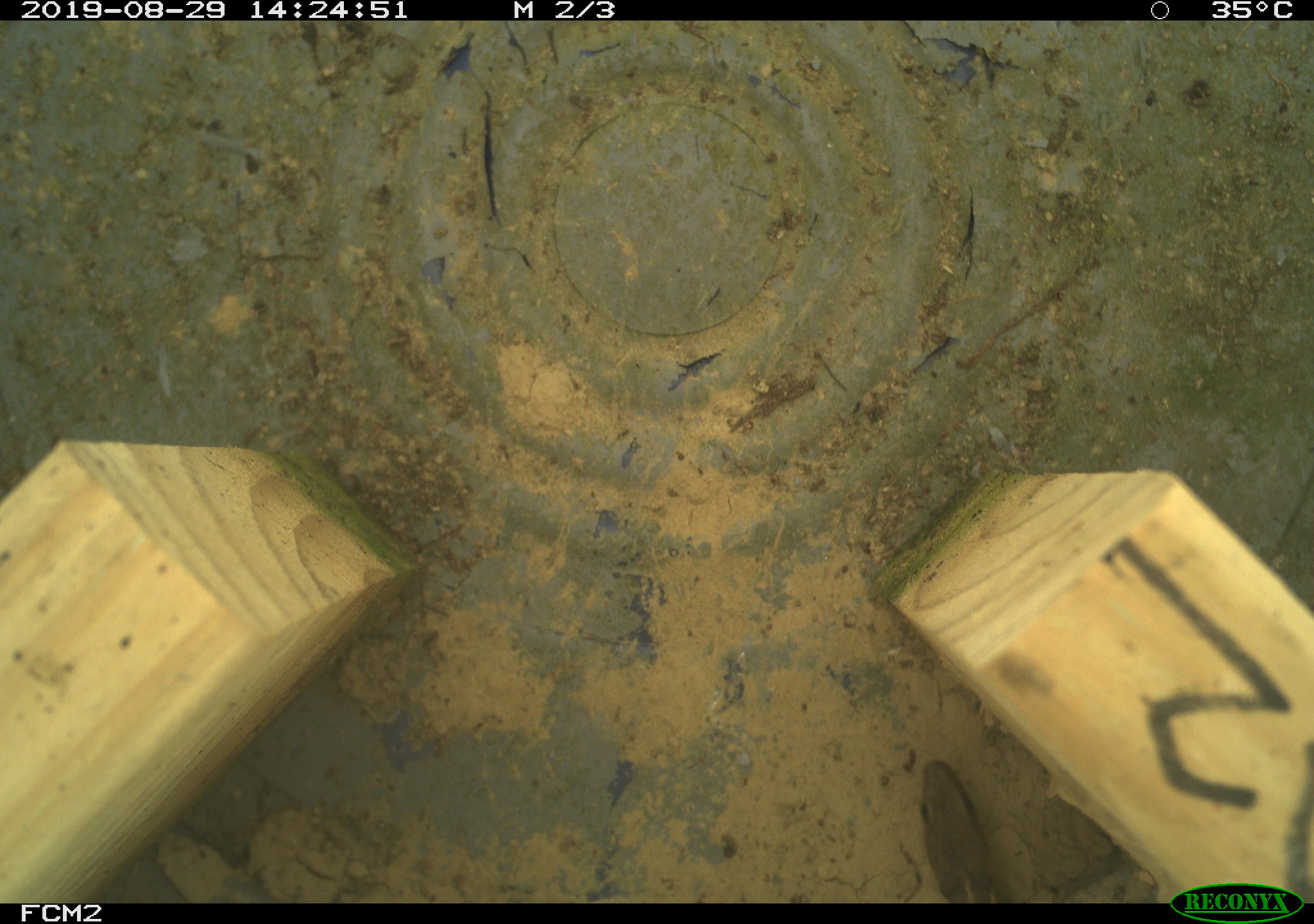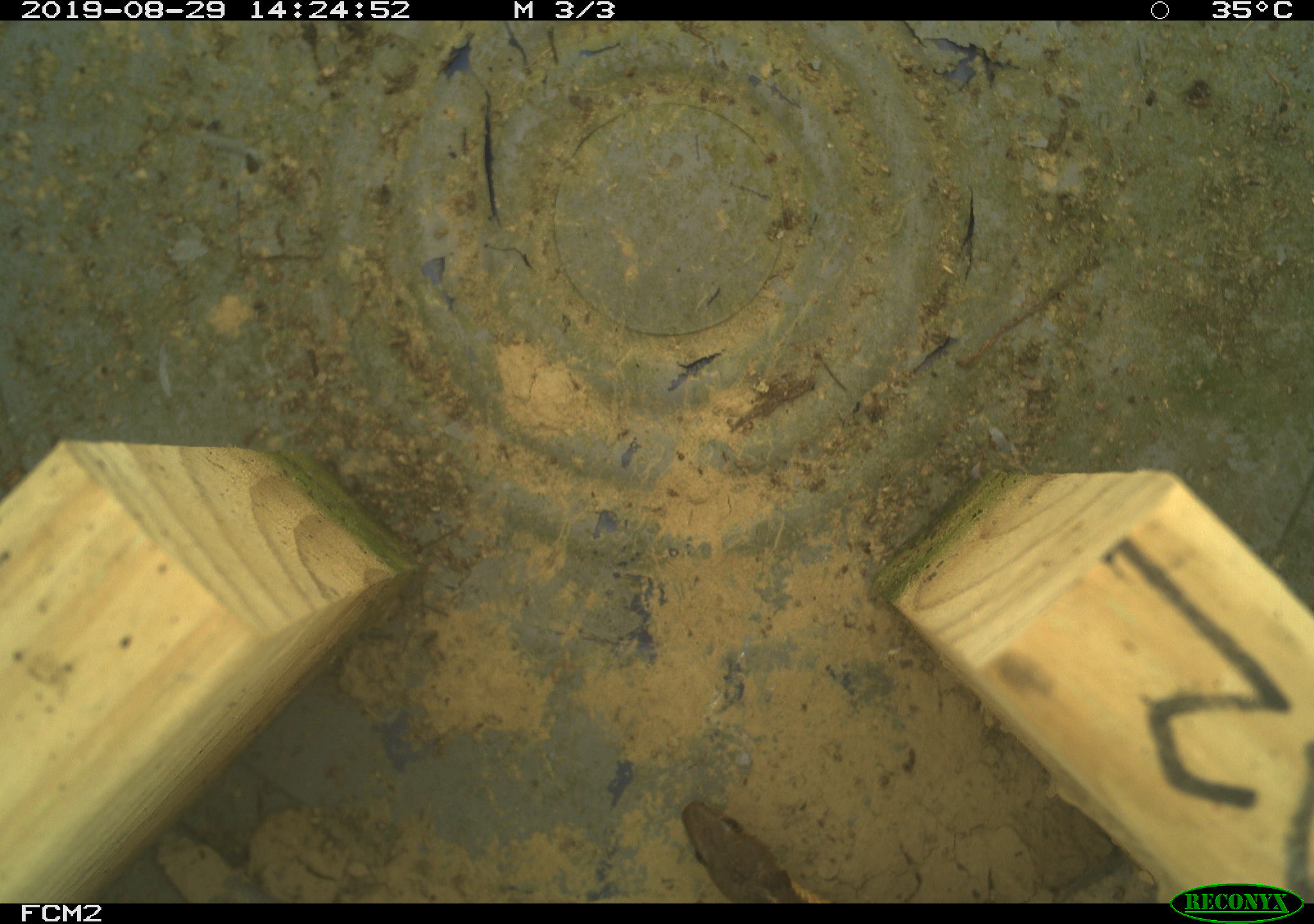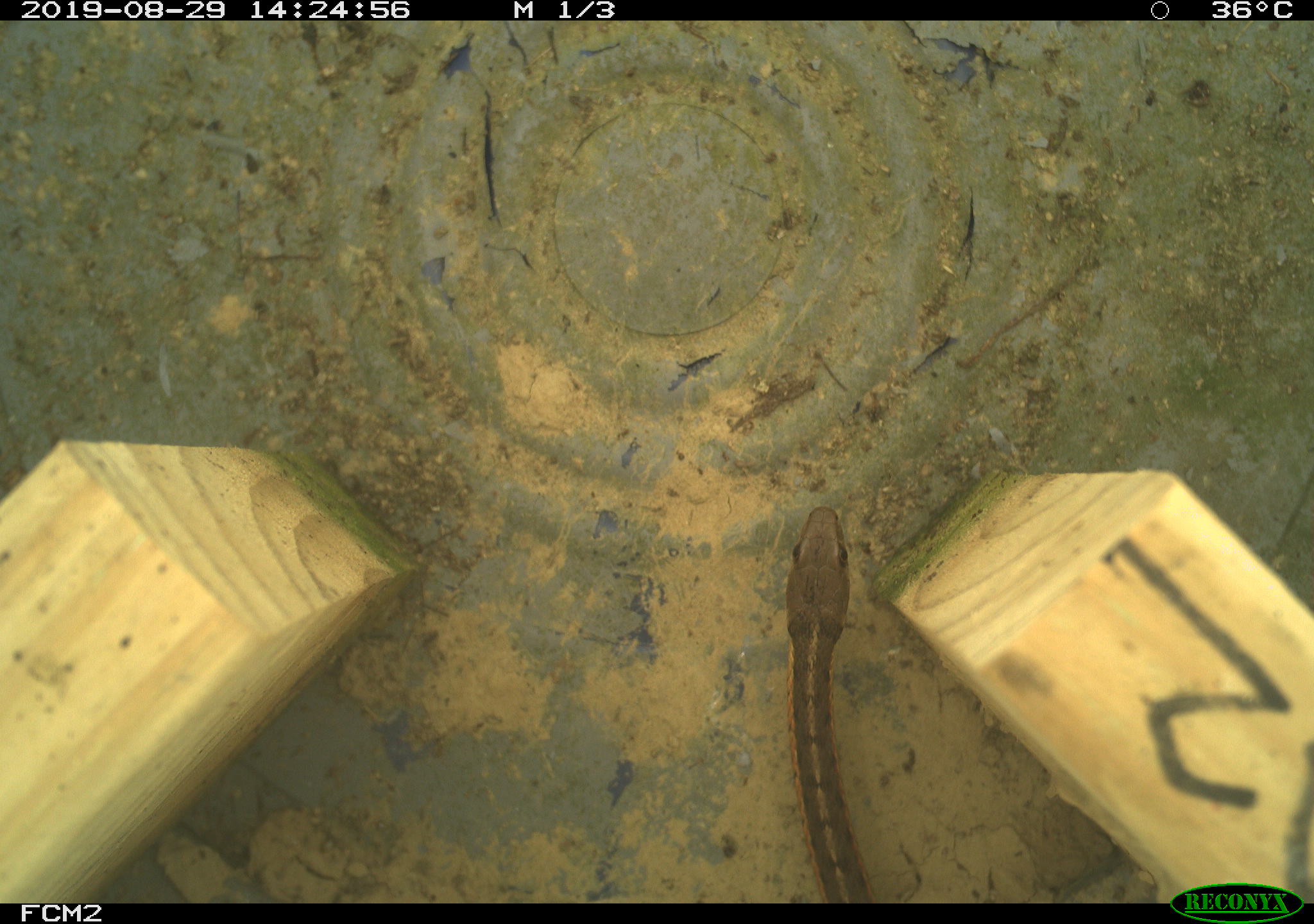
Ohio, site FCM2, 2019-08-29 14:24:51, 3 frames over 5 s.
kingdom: Animalia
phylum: Chordata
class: Reptilia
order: Squamata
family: Colubridae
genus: Thamnophis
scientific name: Thamnophis sirtalis sirtalis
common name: eastern gartersnake